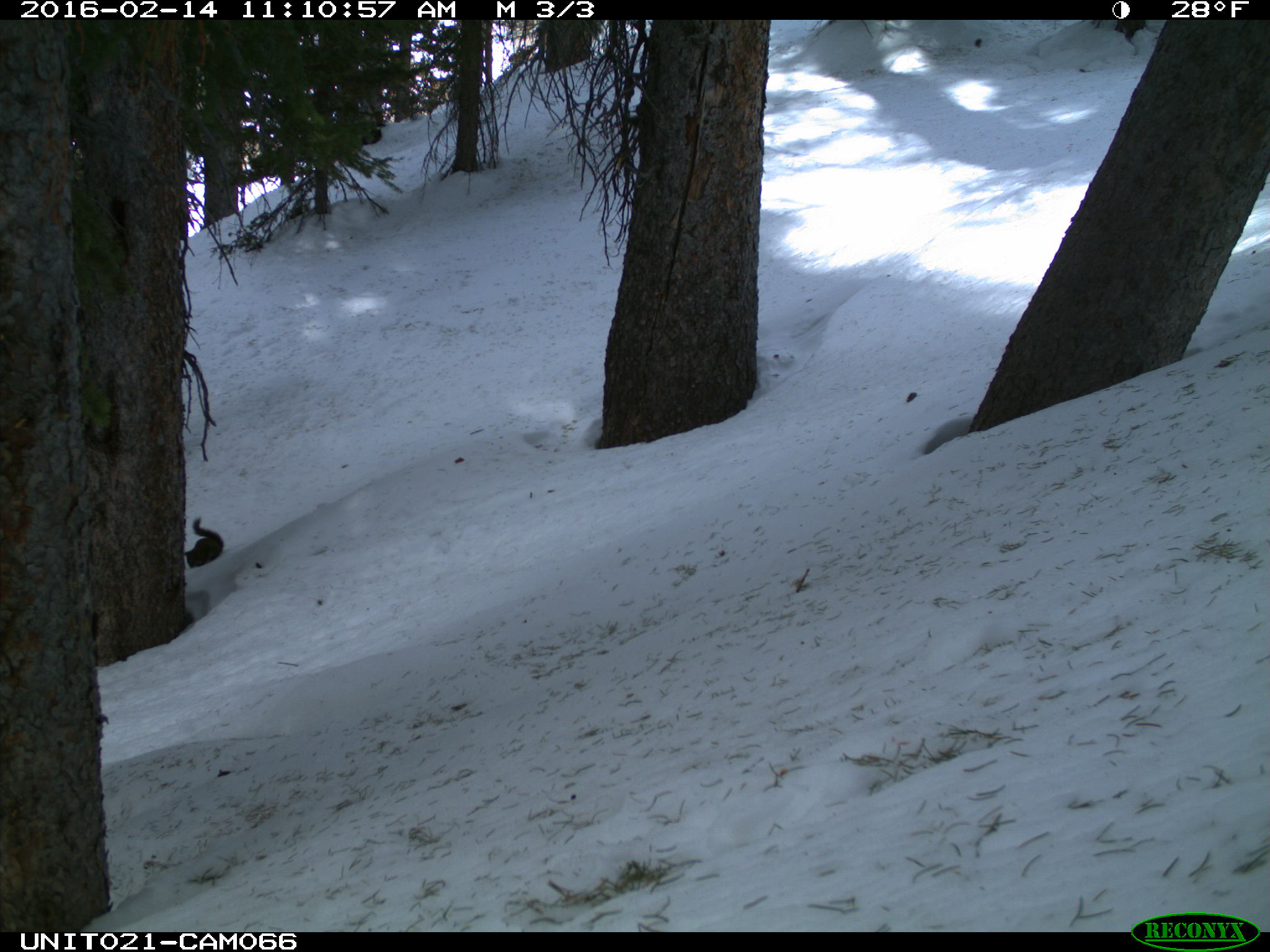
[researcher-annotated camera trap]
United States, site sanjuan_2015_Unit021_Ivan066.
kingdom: Animalia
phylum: Chordata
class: Mammalia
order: Rodentia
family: Sciuridae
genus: Tamiasciurus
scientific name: Tamiasciurus hudsonicus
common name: american red squirrel